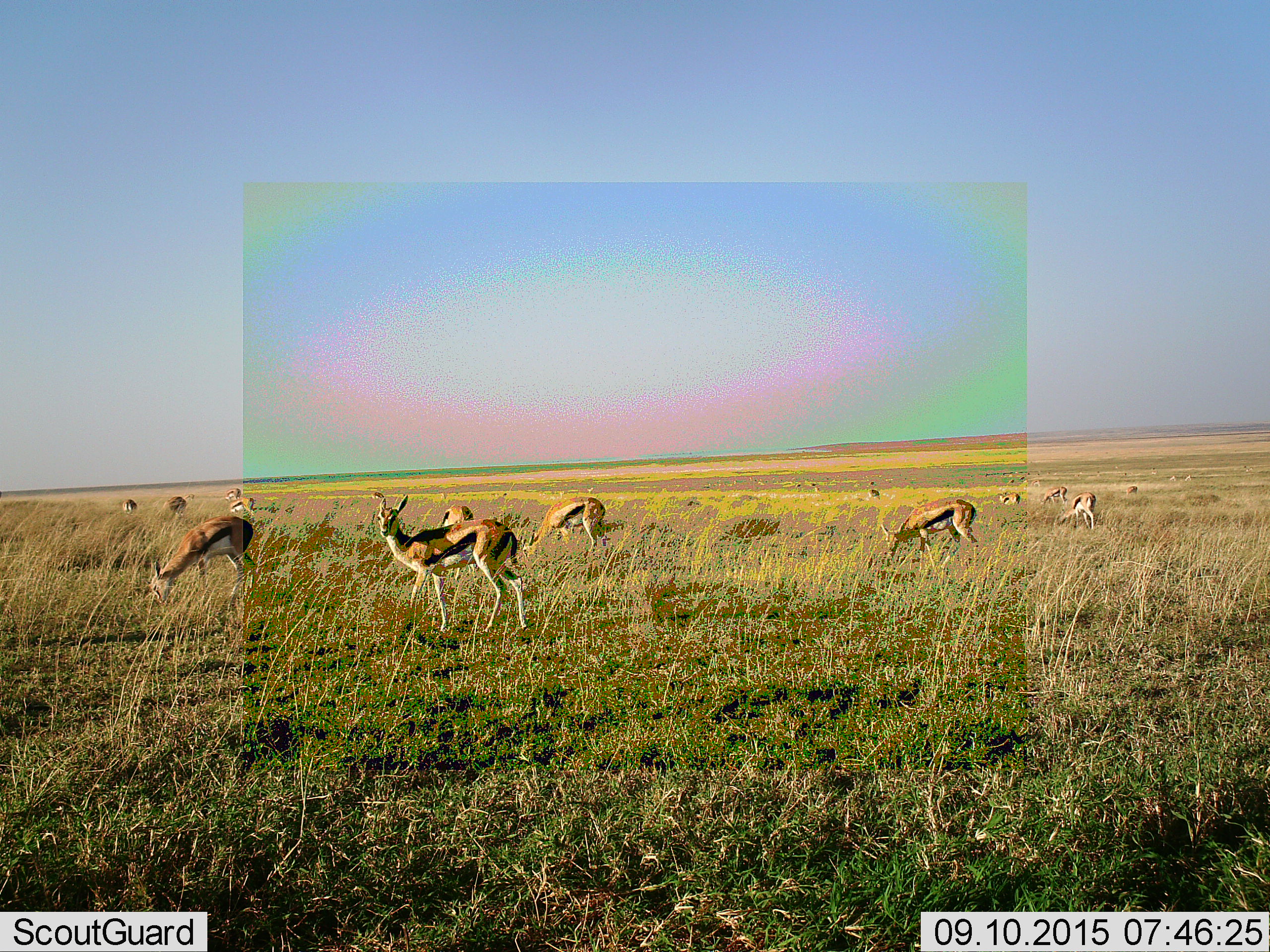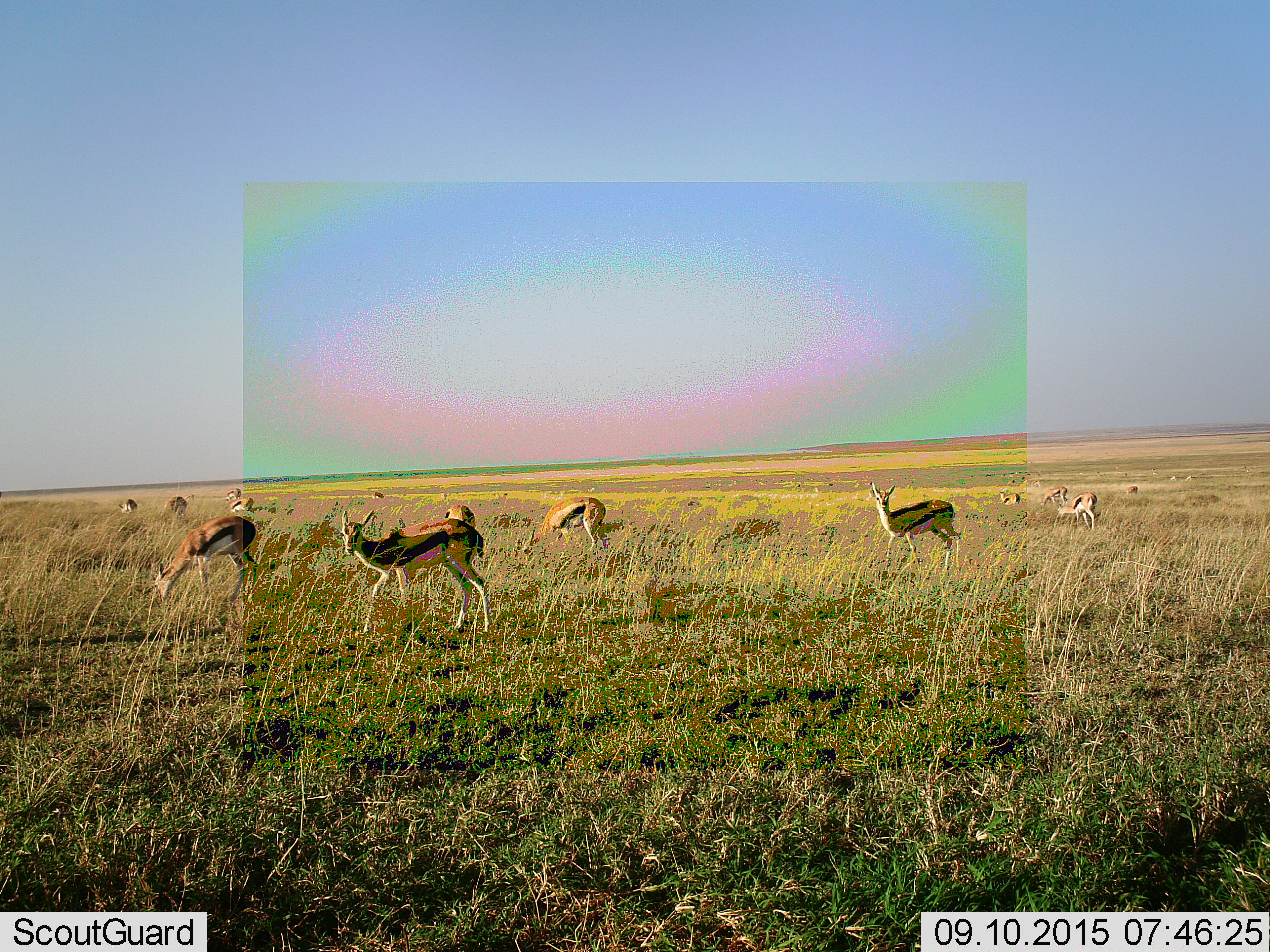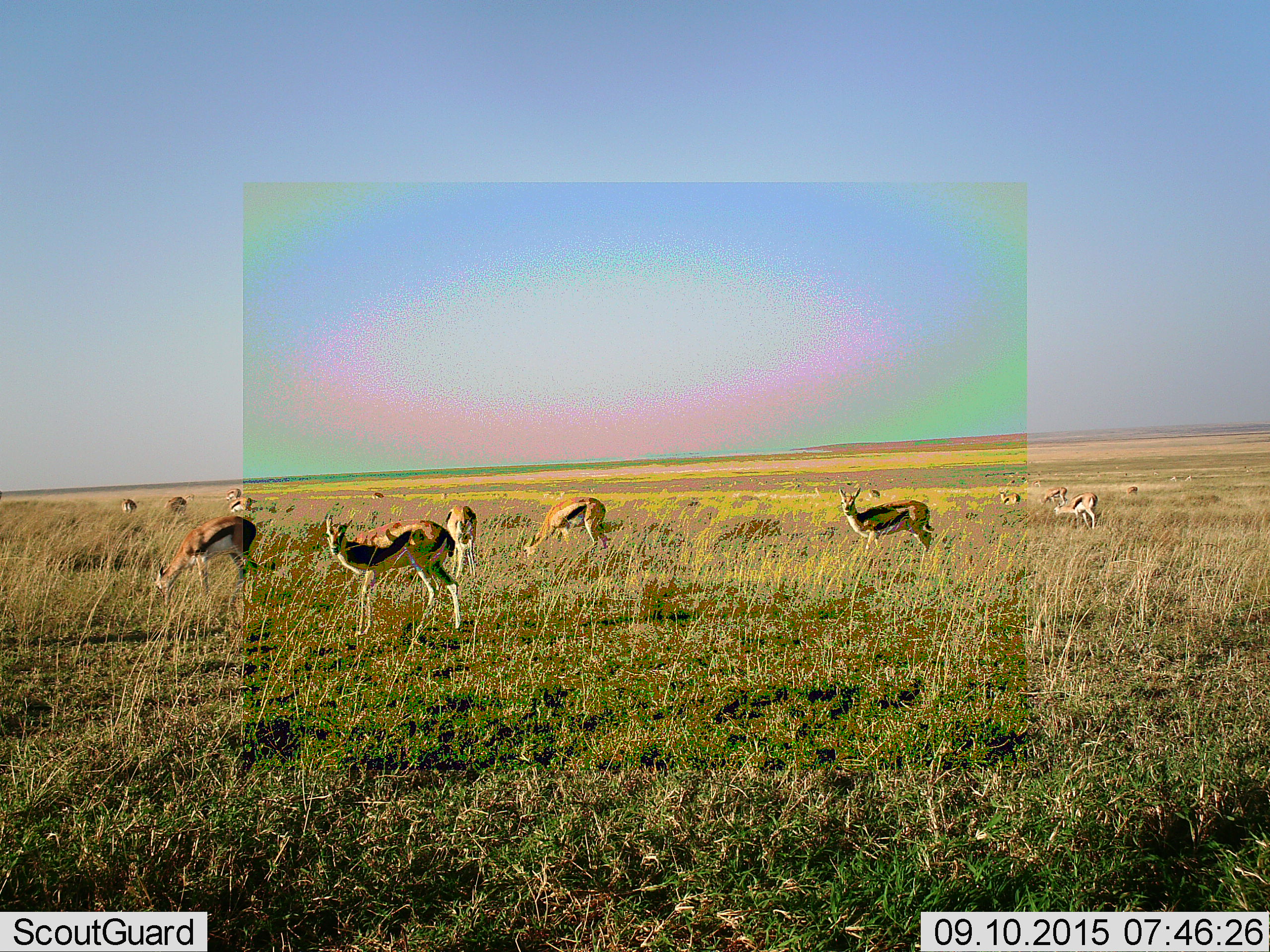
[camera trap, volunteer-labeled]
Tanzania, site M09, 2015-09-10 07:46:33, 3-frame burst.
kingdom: Animalia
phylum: Chordata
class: Mammalia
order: Artiodactyla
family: Bovidae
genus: Eudorcas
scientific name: Eudorcas thomsonii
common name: thomson's gazelle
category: gazellethomsons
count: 11-50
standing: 88%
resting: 0%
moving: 62%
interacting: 0%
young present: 0%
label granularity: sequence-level